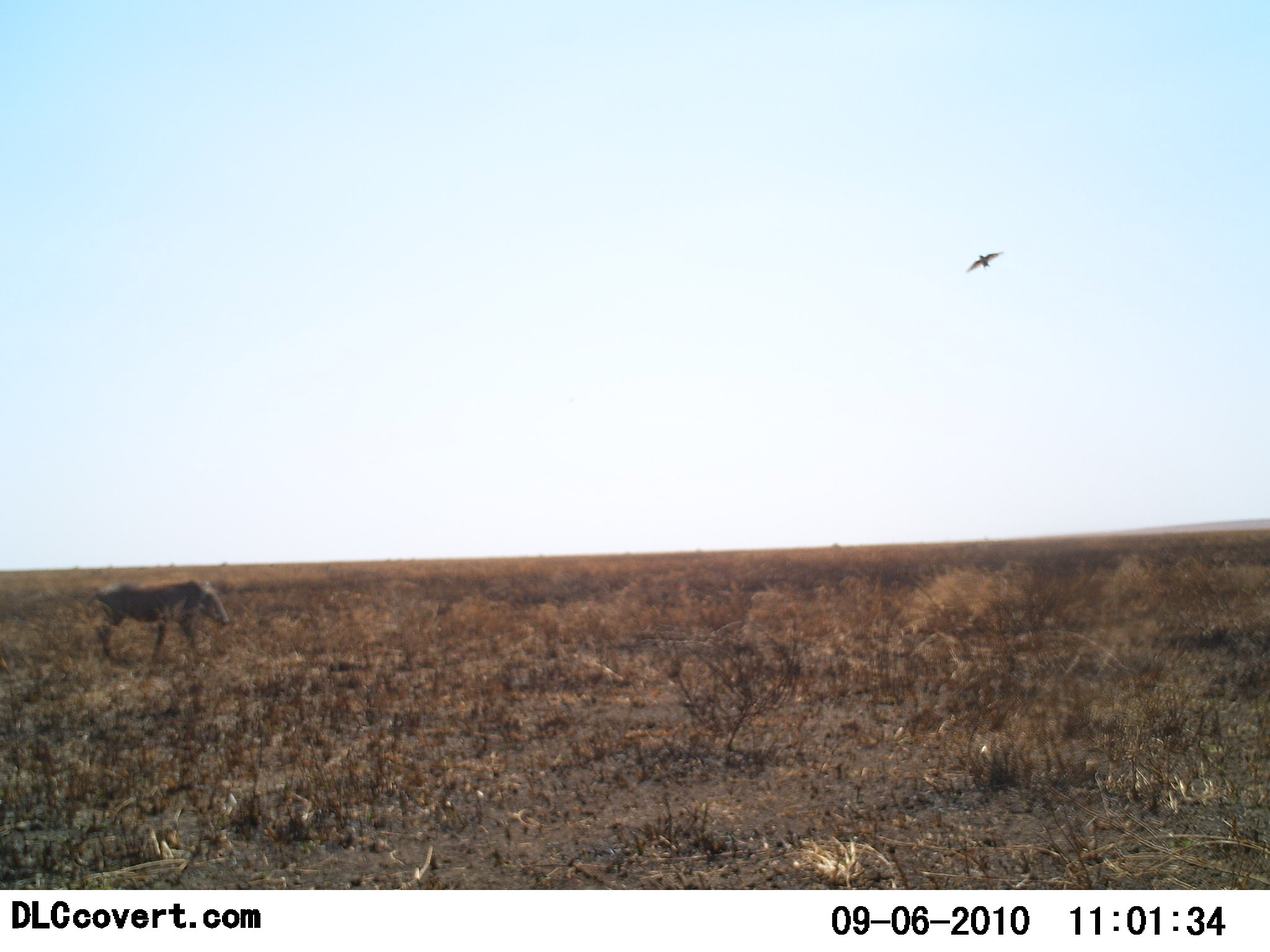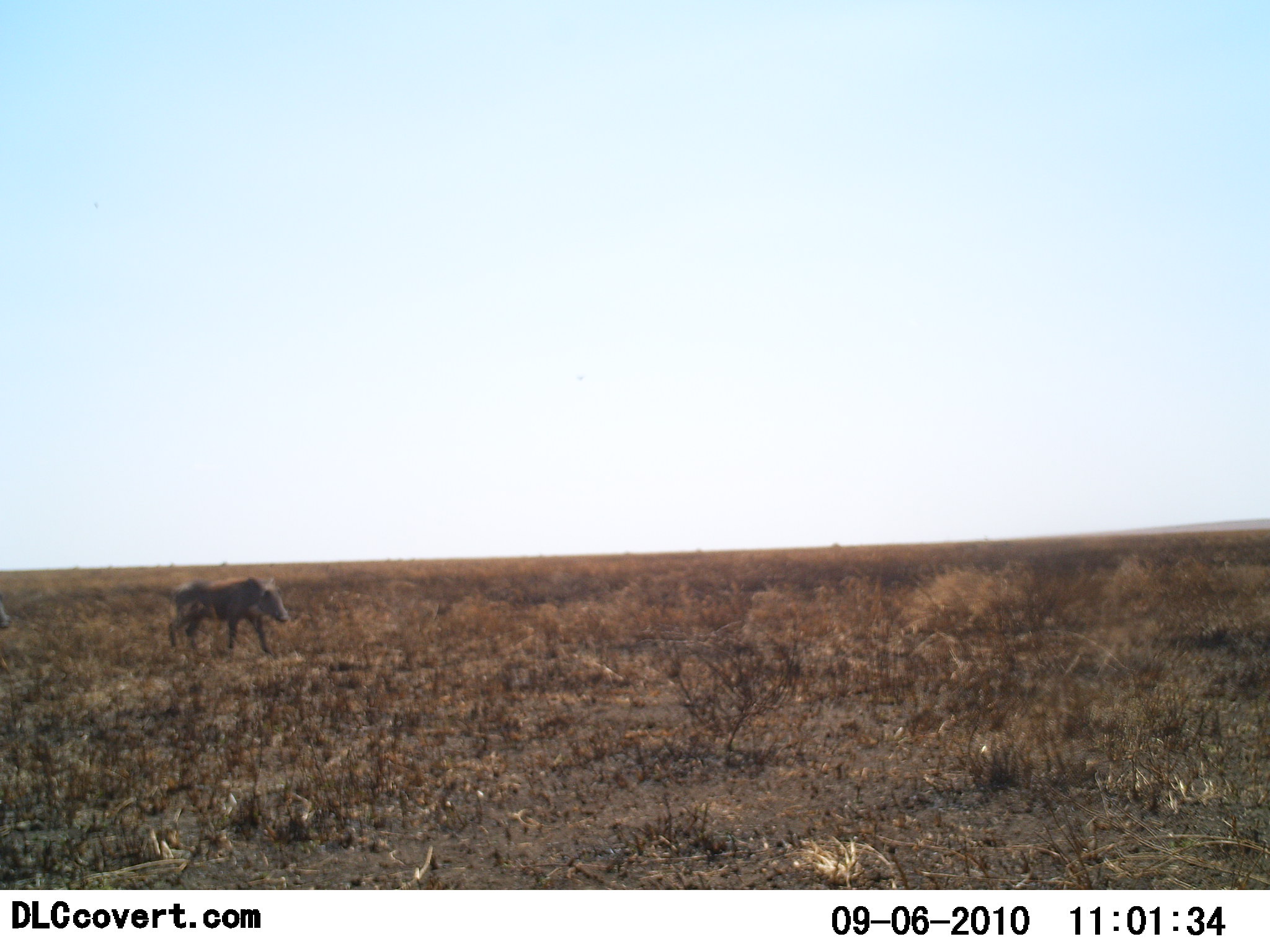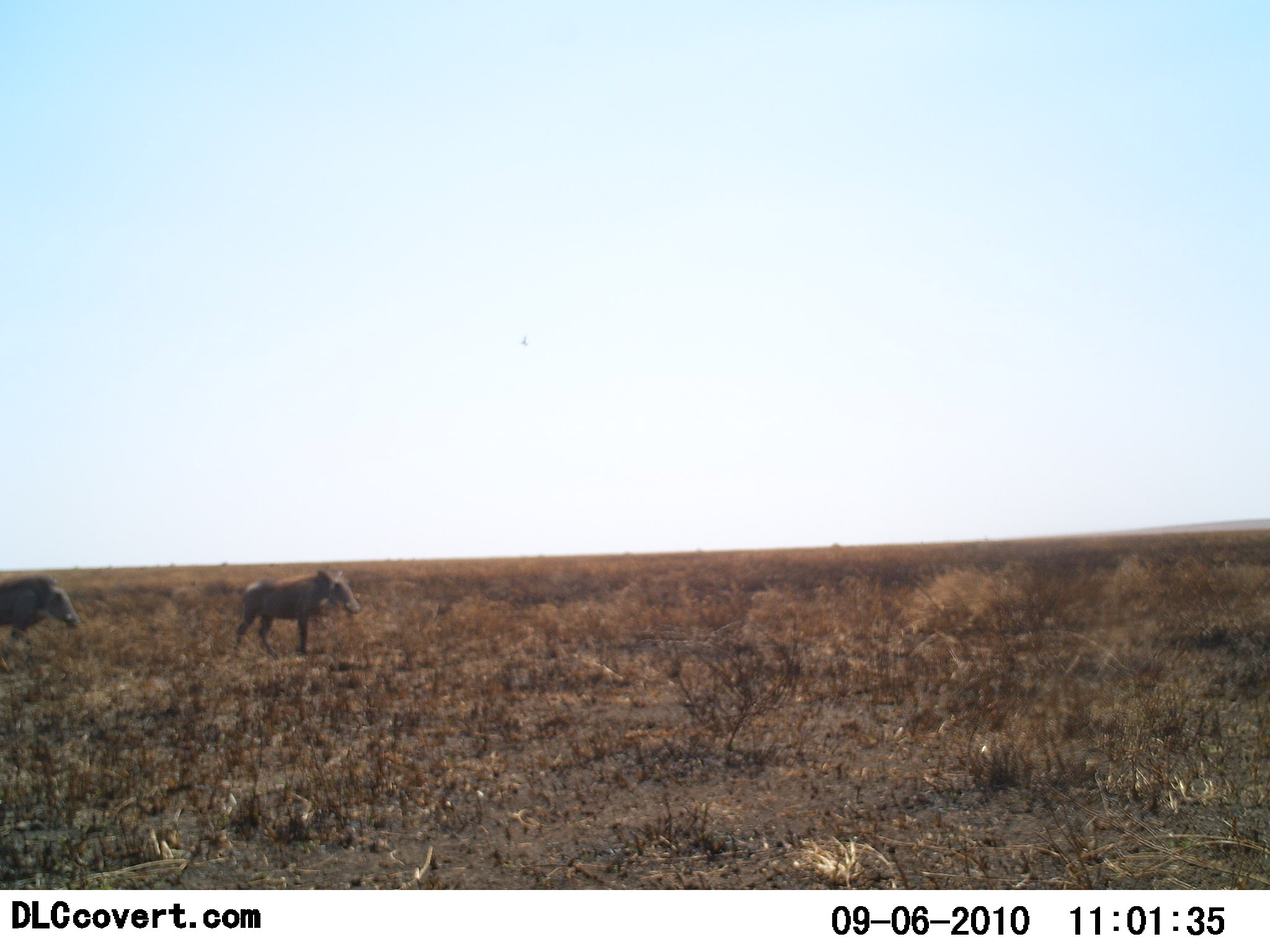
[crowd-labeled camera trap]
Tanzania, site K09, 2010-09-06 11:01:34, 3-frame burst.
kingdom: Animalia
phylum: Chordata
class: Mammalia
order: Artiodactyla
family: Suidae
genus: Phacochoerus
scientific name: Phacochoerus africanus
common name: warthog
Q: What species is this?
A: Warthog (Phacochoerus africanus).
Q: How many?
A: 2.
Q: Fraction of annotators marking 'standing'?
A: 5%.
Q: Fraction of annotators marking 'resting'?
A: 0%.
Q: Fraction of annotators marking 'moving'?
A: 95%.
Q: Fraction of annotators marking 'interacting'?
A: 0%.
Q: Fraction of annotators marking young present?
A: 0%.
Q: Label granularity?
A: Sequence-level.